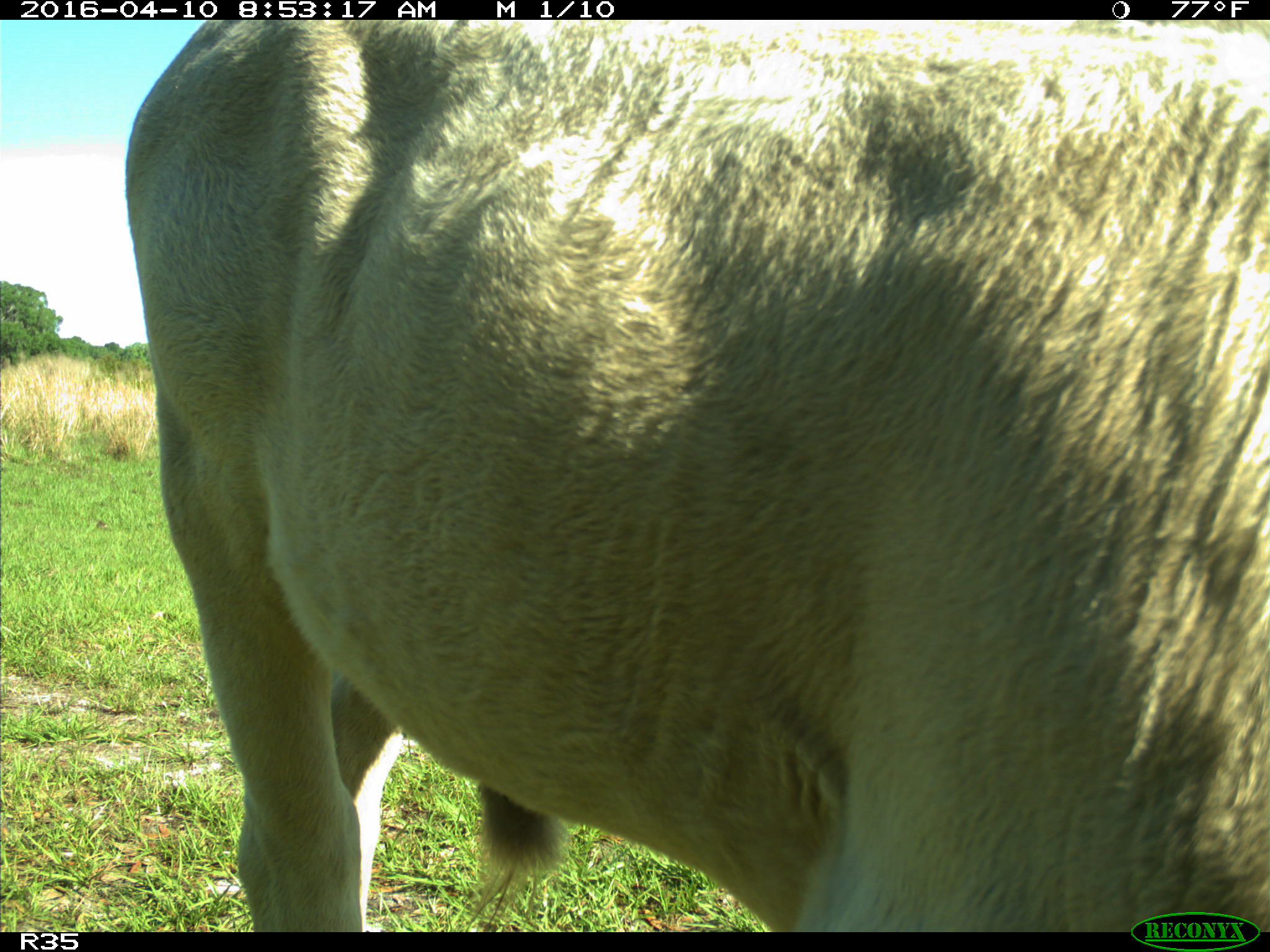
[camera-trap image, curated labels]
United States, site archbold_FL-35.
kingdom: Animalia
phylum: Chordata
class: Mammalia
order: Artiodactyla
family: Bovidae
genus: Bos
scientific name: Bos taurus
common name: domestic cow